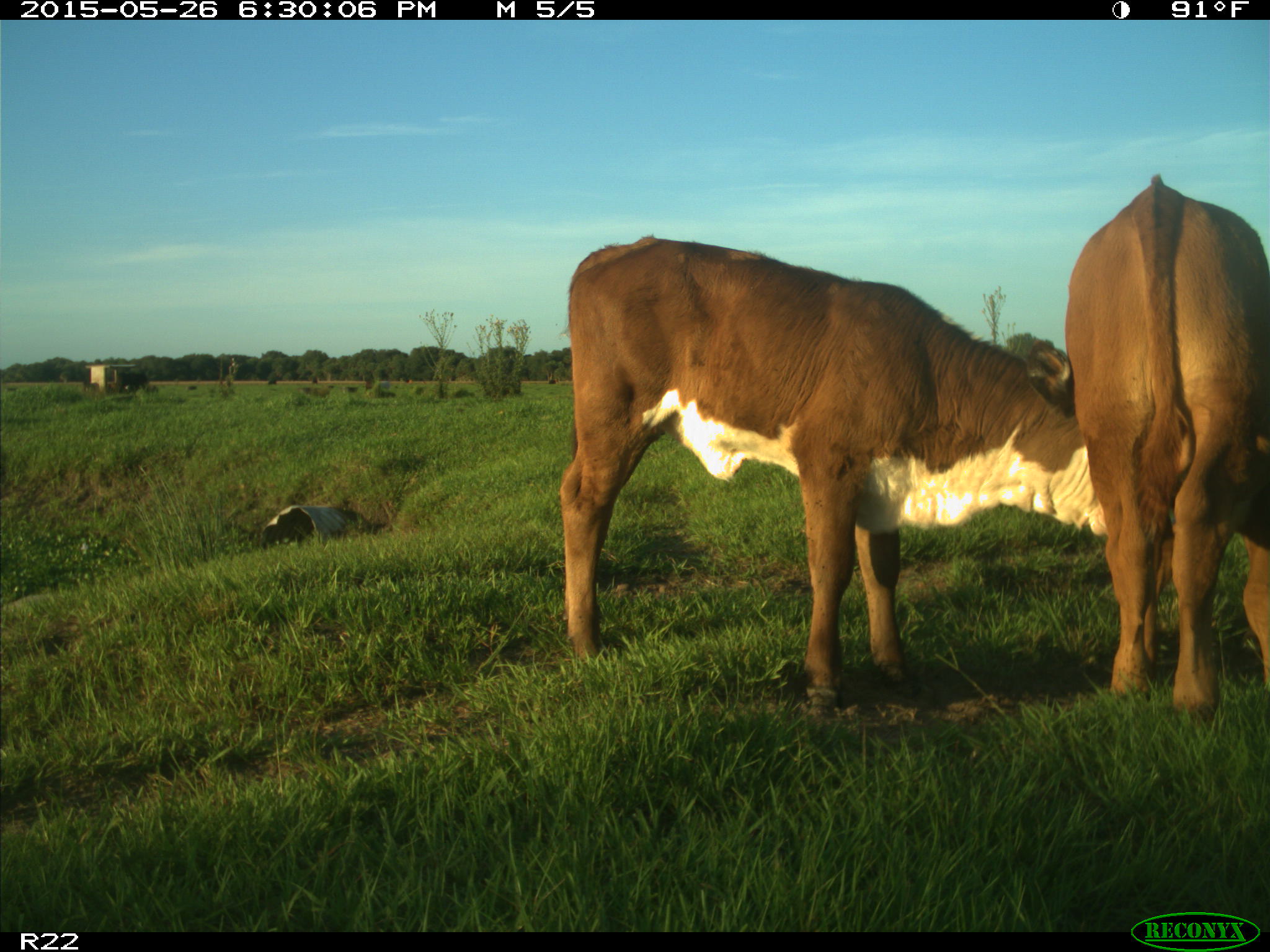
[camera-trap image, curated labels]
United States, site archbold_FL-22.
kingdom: Animalia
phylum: Chordata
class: Mammalia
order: Artiodactyla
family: Bovidae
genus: Bos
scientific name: Bos taurus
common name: domestic cow